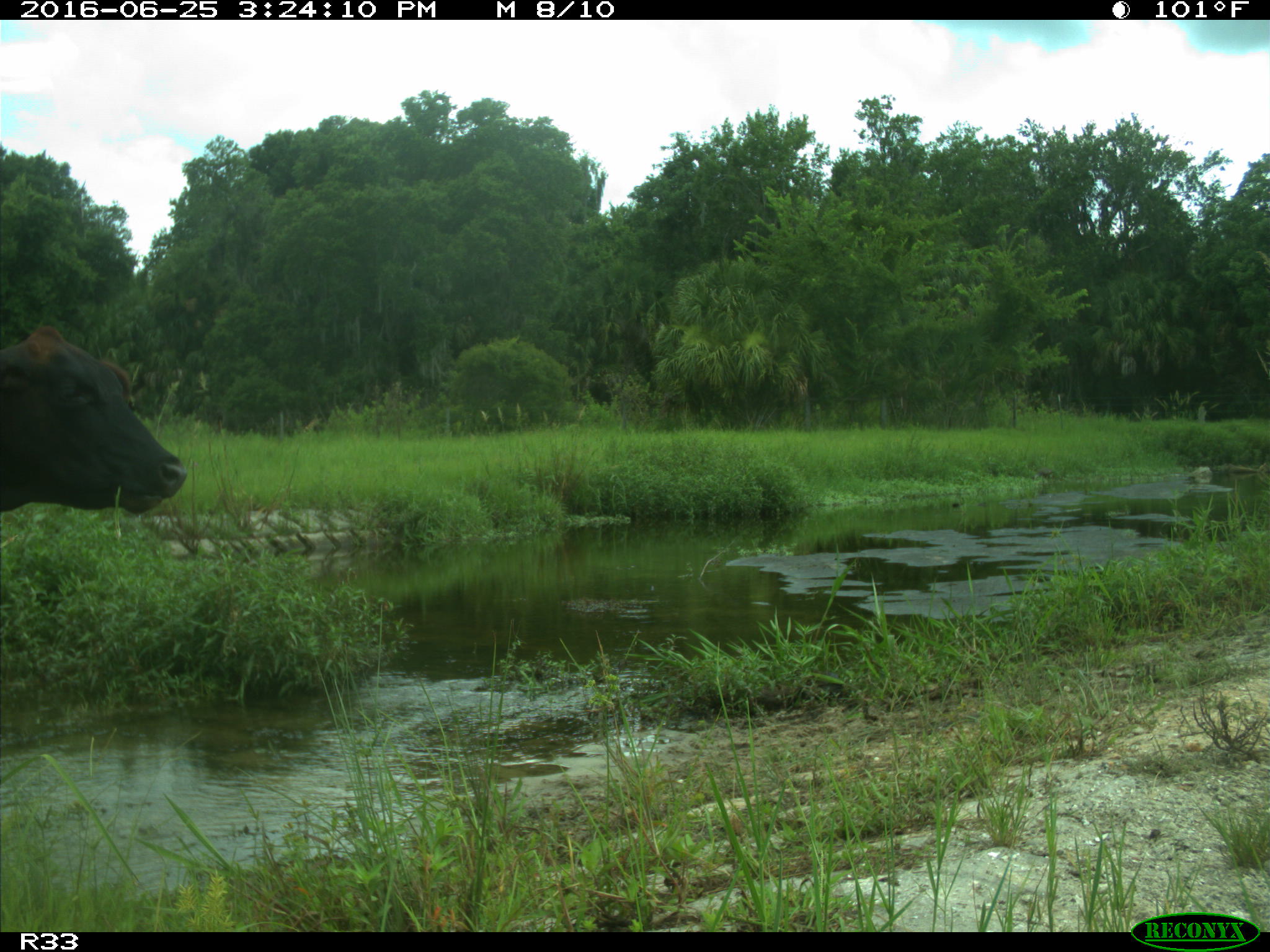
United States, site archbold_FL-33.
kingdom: Animalia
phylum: Chordata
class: Mammalia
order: Artiodactyla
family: Bovidae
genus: Bos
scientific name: Bos taurus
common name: domestic cow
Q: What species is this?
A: Bos taurus (domestic cow).